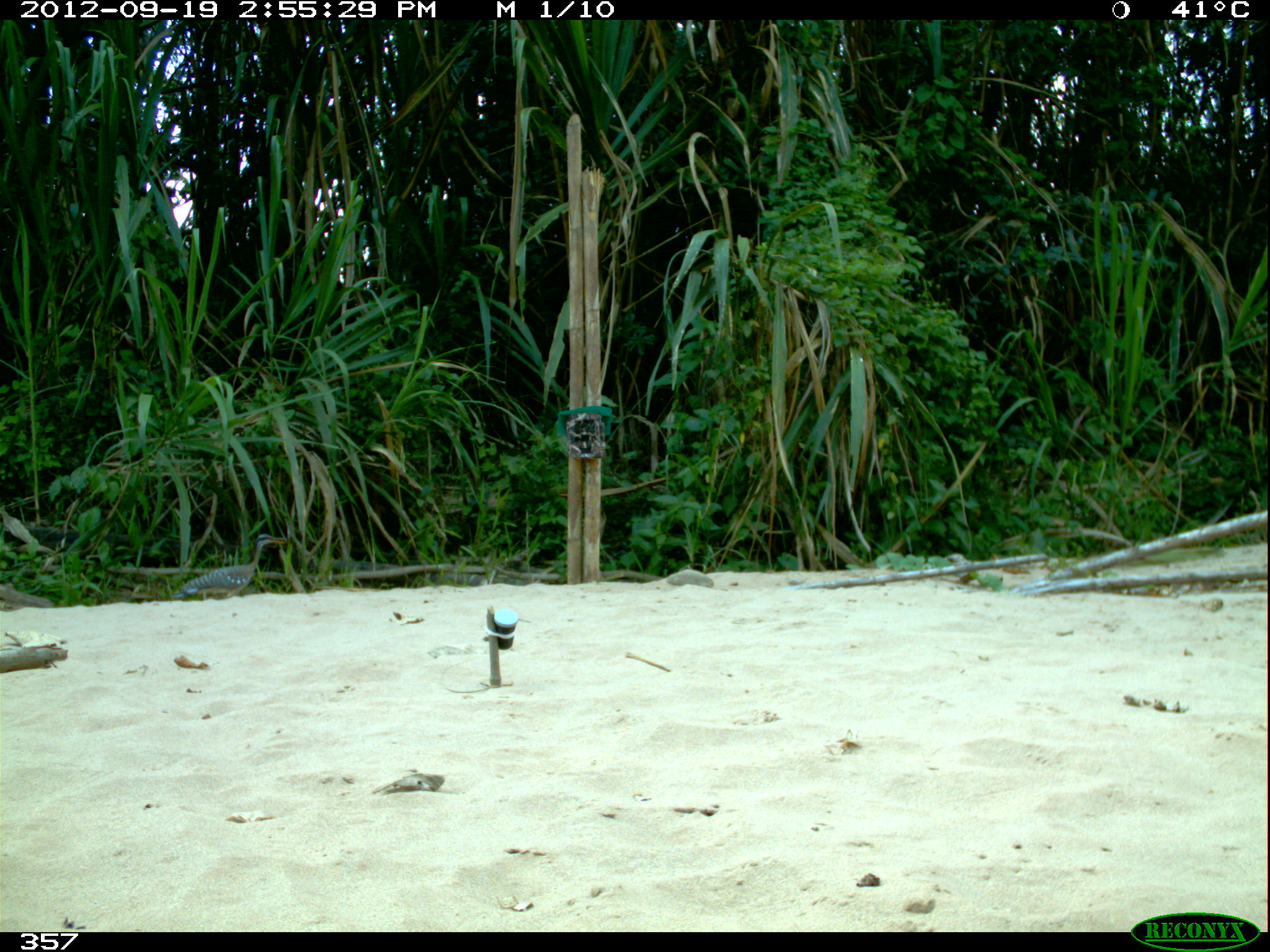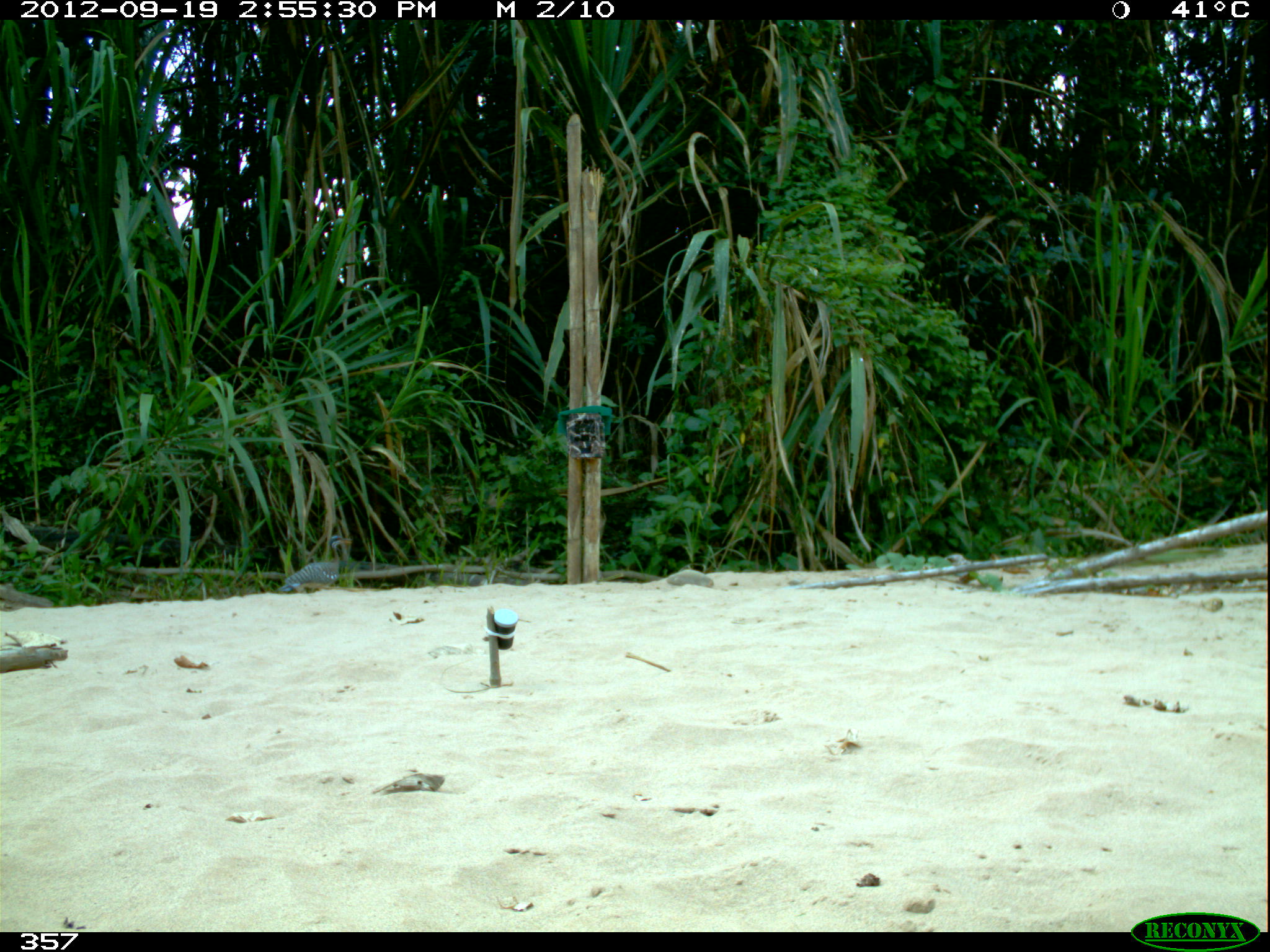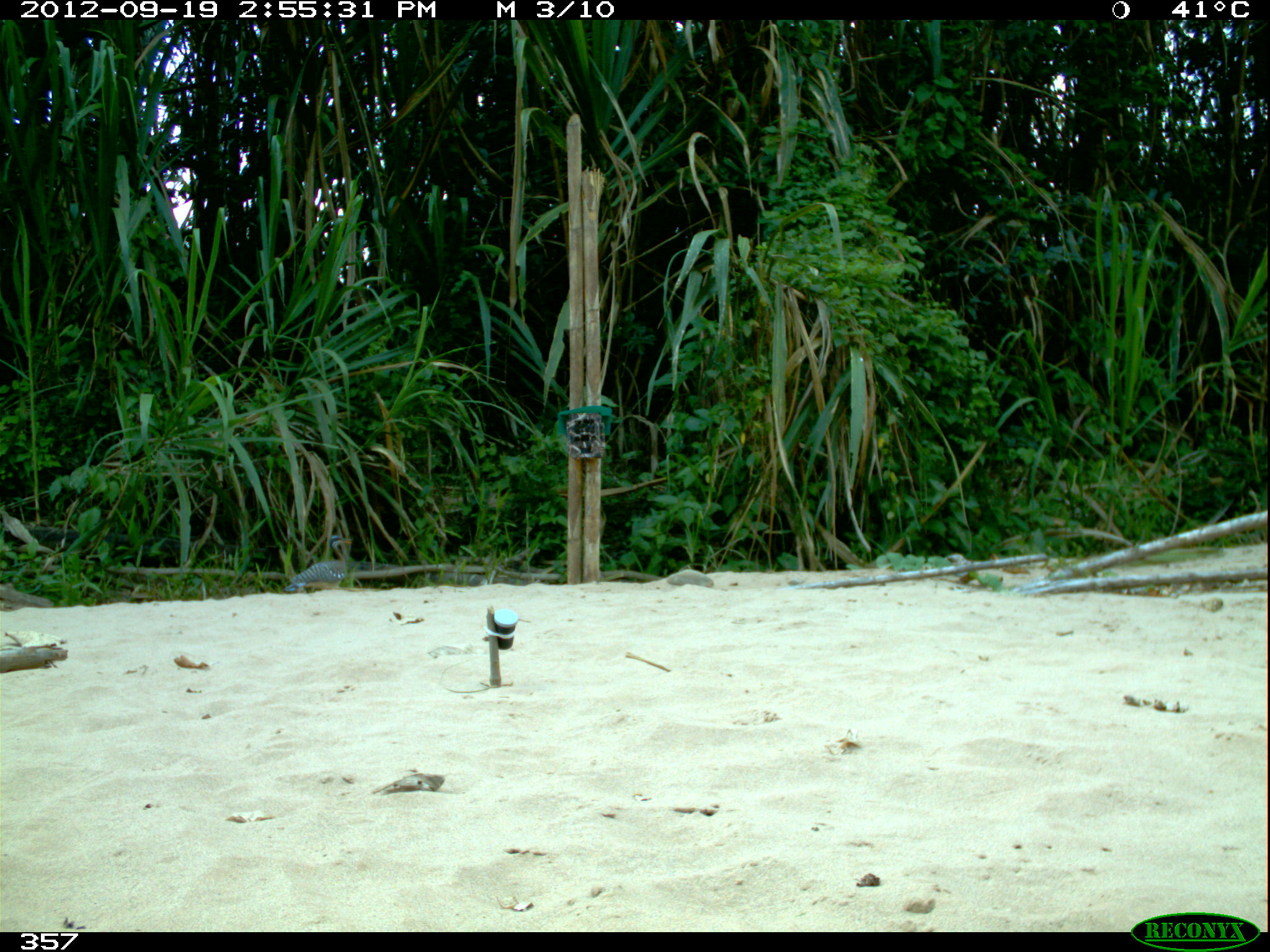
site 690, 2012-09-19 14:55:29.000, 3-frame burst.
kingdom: Animalia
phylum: Chordata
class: Aves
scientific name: Aves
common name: bird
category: unknown bird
Unknown bird (bird) (Aves).